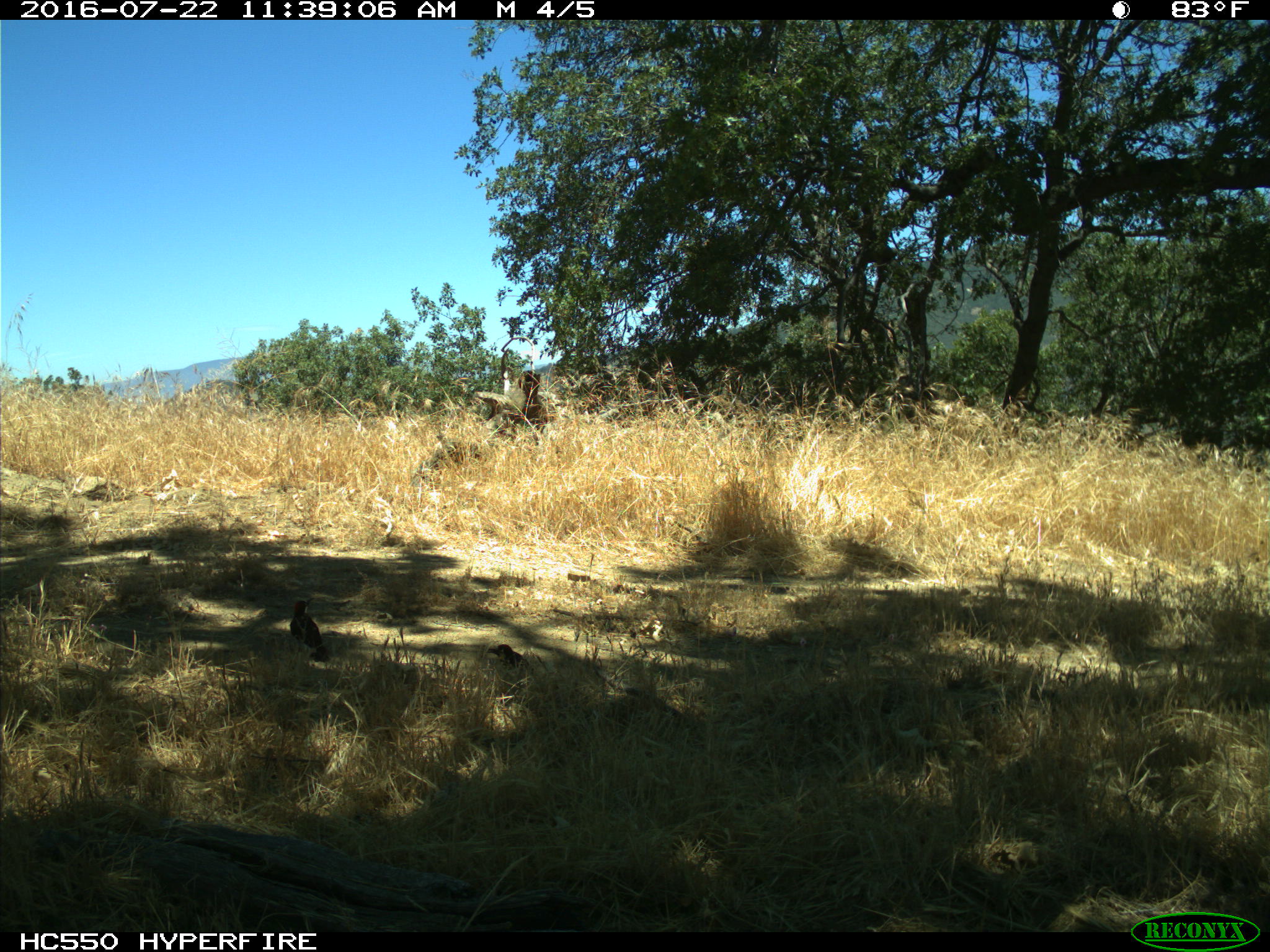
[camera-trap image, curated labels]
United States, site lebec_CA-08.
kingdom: Animalia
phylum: Chordata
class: Aves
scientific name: Aves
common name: birds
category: unidentified bird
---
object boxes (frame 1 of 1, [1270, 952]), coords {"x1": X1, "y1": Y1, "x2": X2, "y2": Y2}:
animal: {"x1": 288, "y1": 596, "x2": 327, "y2": 662}; {"x1": 486, "y1": 643, "x2": 531, "y2": 668}